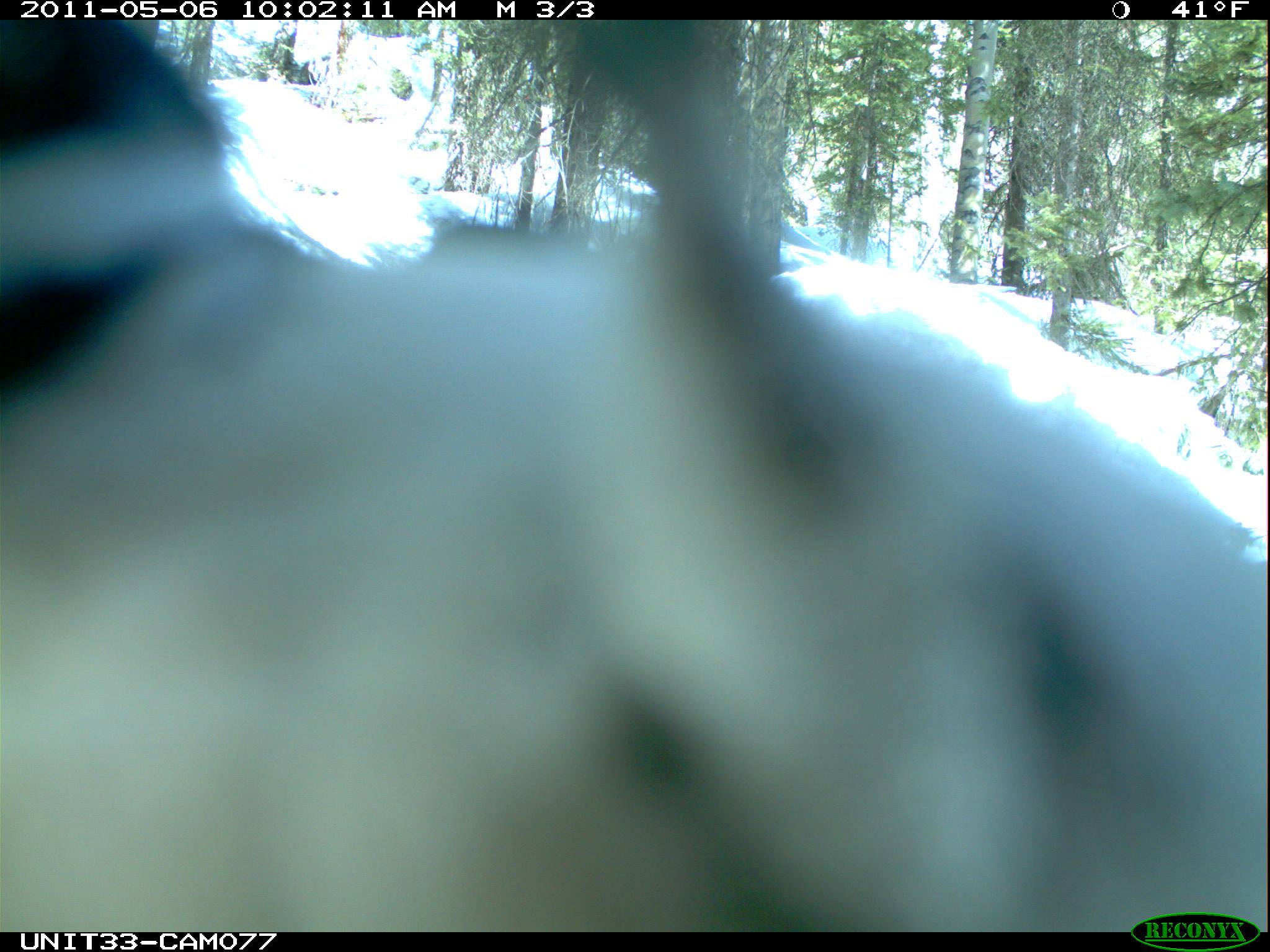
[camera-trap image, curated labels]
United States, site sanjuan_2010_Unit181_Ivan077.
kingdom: Animalia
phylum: Chordata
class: Aves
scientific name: Aves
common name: birds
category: unidentified bird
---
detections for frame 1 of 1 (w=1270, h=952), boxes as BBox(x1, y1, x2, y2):
animal: BBox(2, 21, 1266, 933)